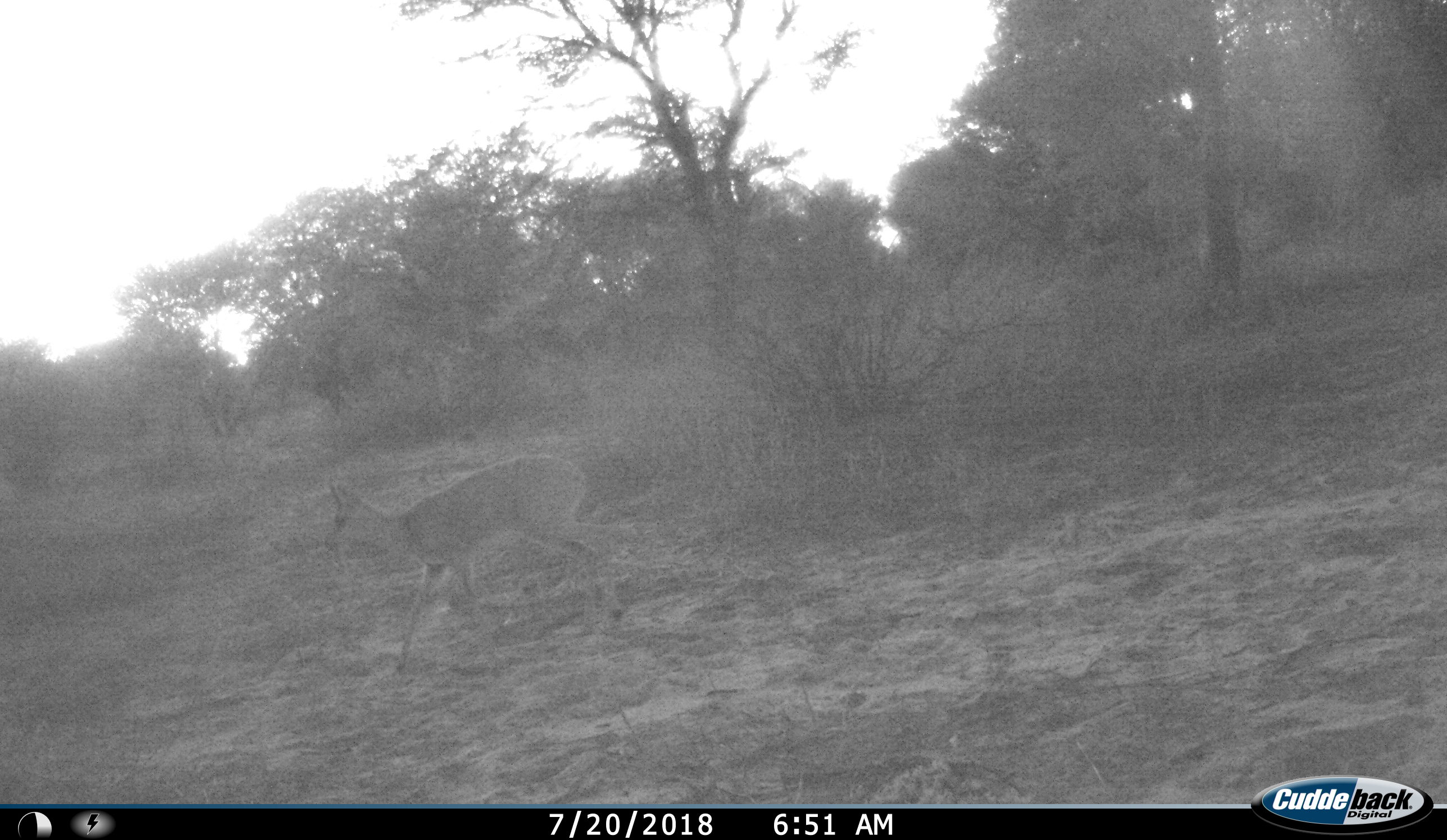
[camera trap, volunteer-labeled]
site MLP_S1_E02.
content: unidentified animal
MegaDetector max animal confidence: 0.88